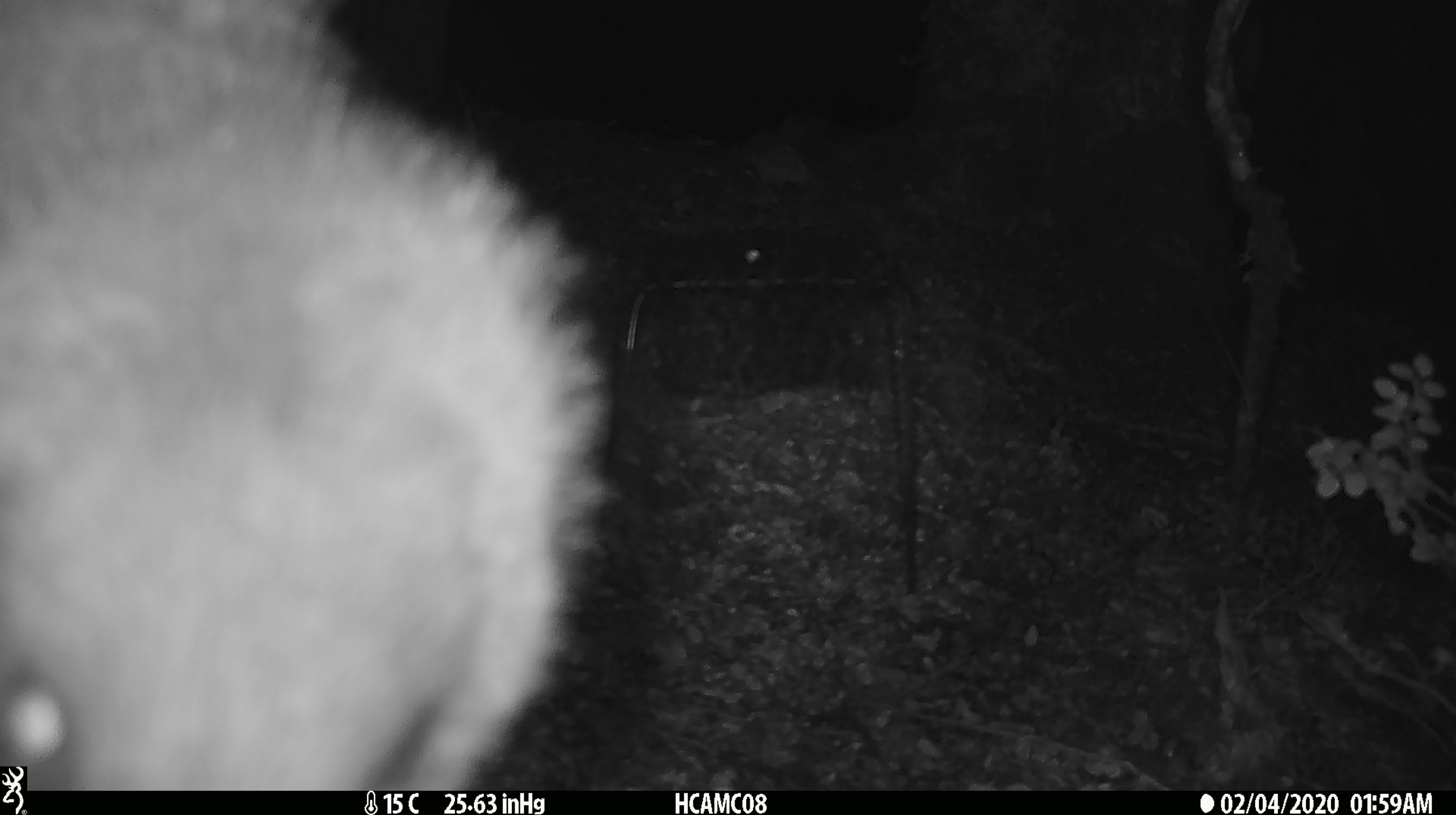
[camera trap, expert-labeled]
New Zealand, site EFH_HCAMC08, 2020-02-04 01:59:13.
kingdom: Animalia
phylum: Chordata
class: Aves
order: Apterygiformes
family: Apterygidae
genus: Apteryx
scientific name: Apteryx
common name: kiwi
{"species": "kiwi (Apteryx)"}